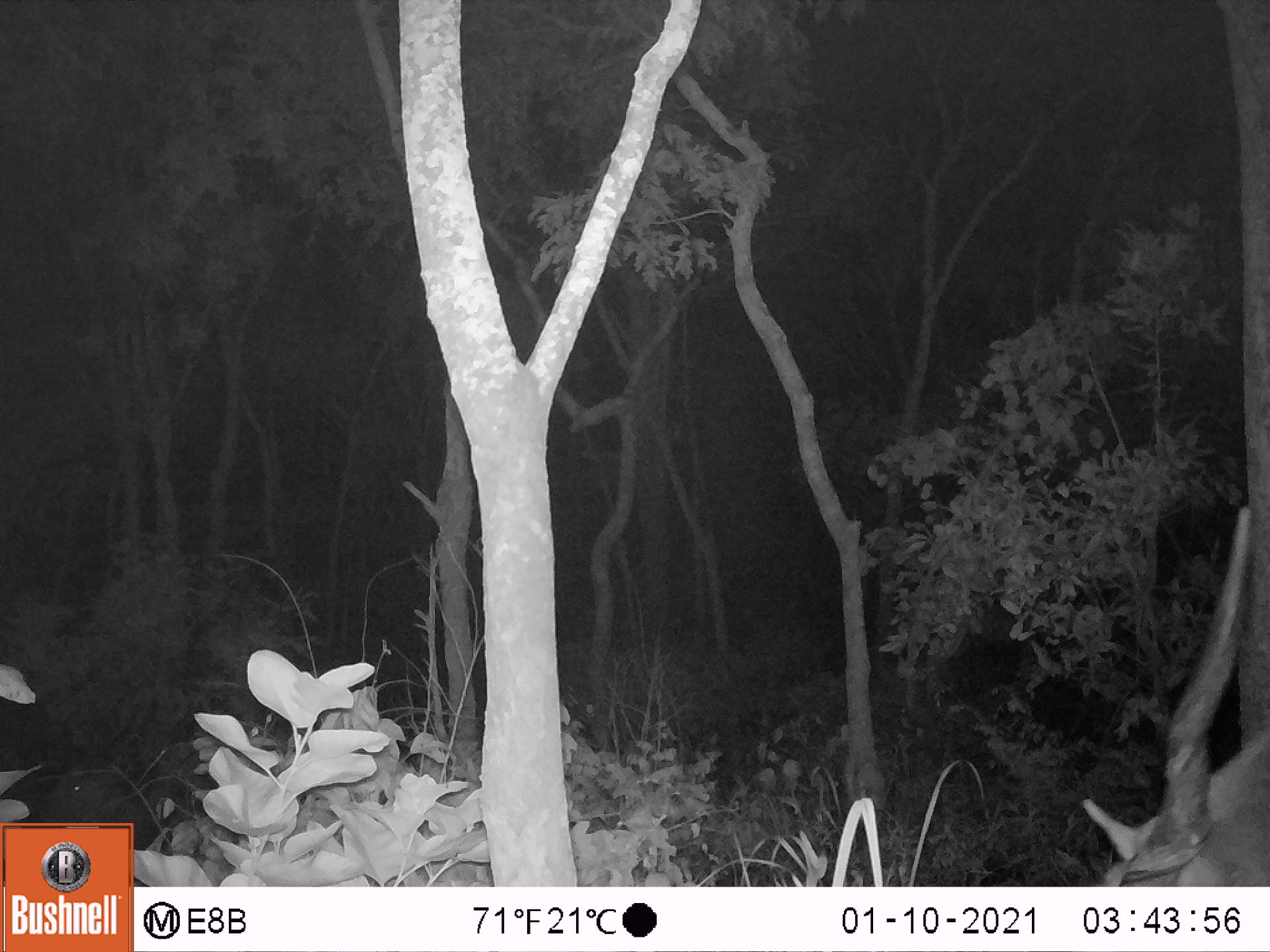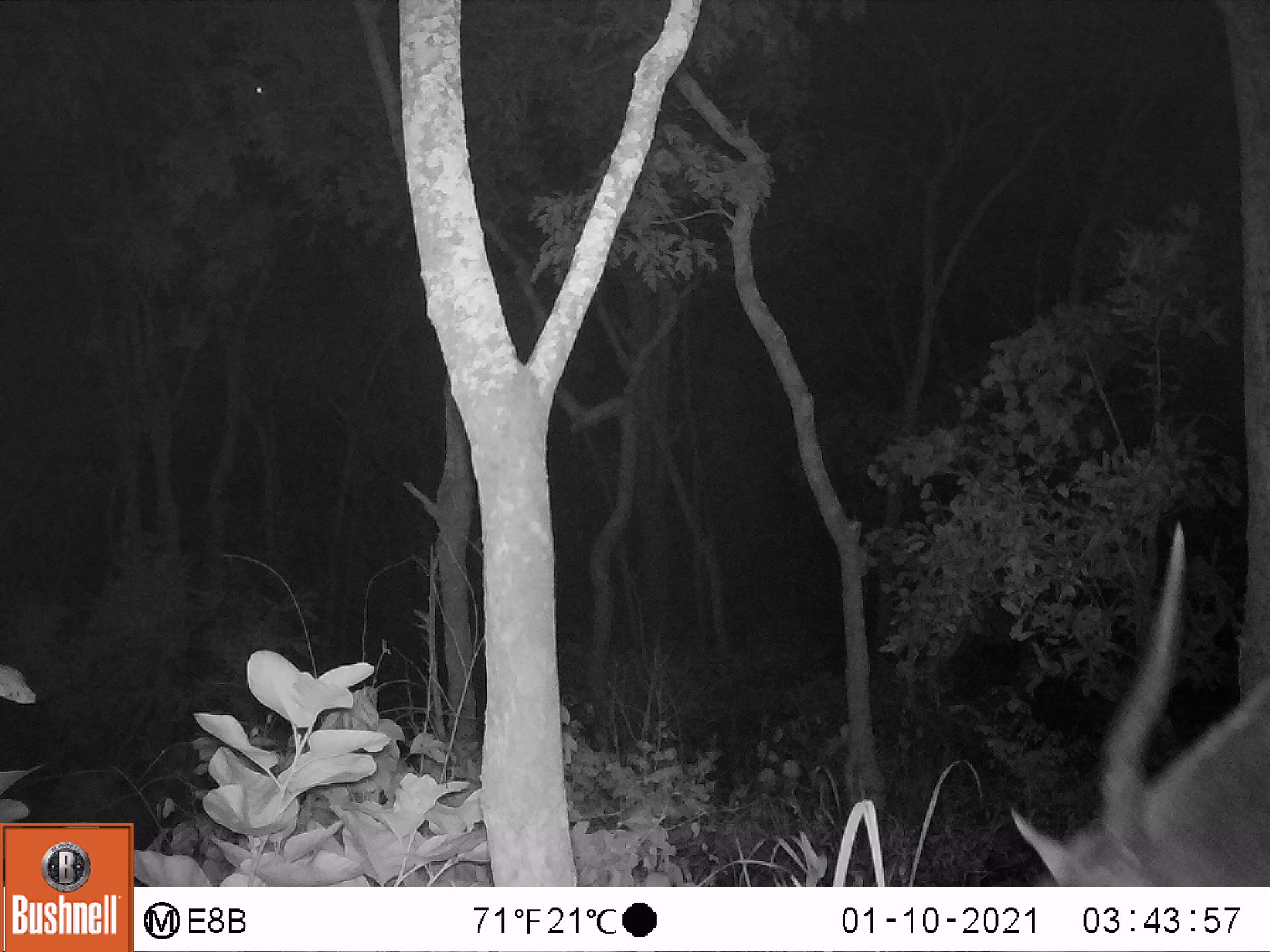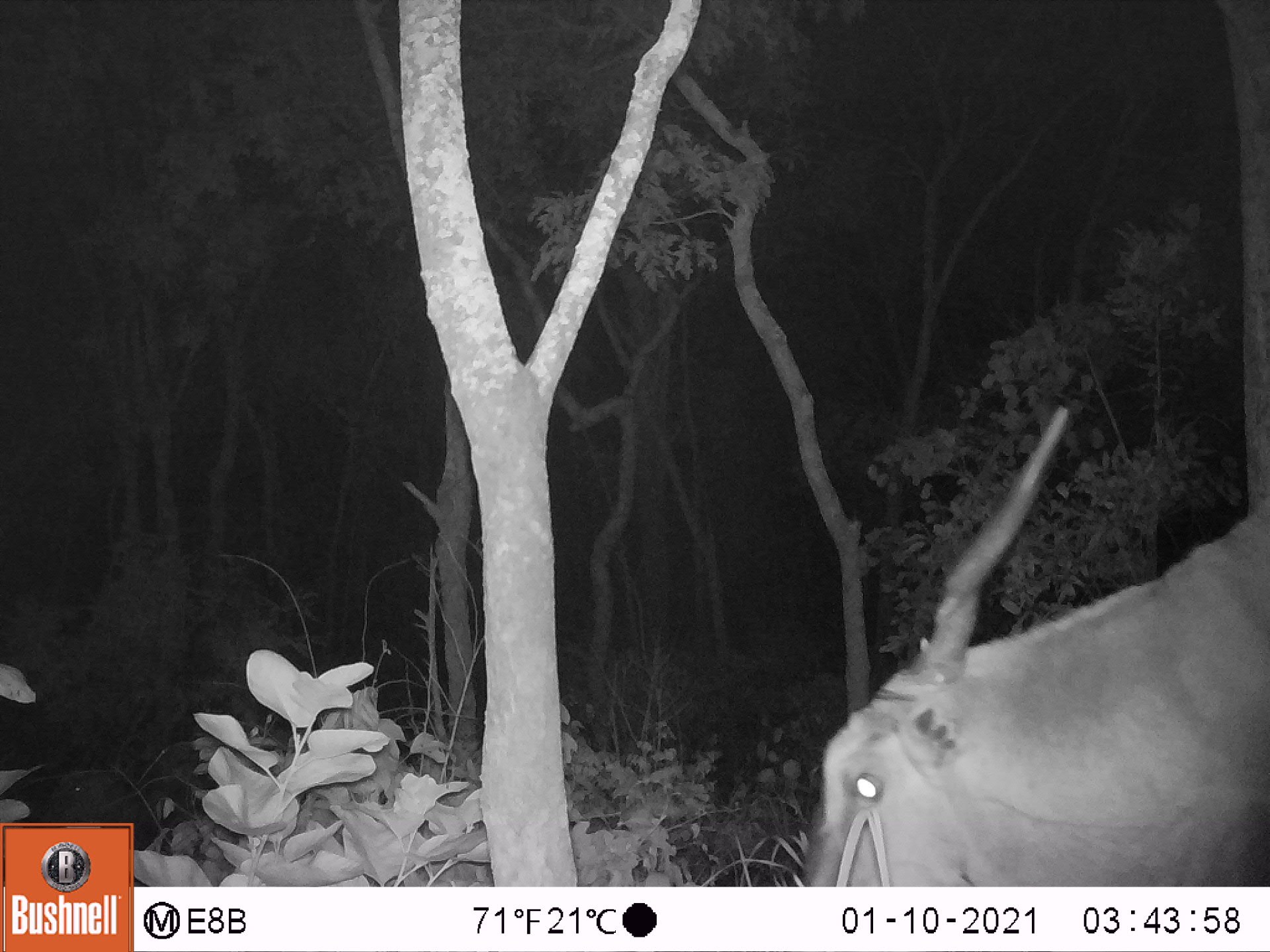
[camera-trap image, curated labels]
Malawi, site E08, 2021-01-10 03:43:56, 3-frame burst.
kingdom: Animalia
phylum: Chordata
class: Mammalia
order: Artiodactyla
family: Bovidae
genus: Tragelaphus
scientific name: Tragelaphus oryx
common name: common eland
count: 2